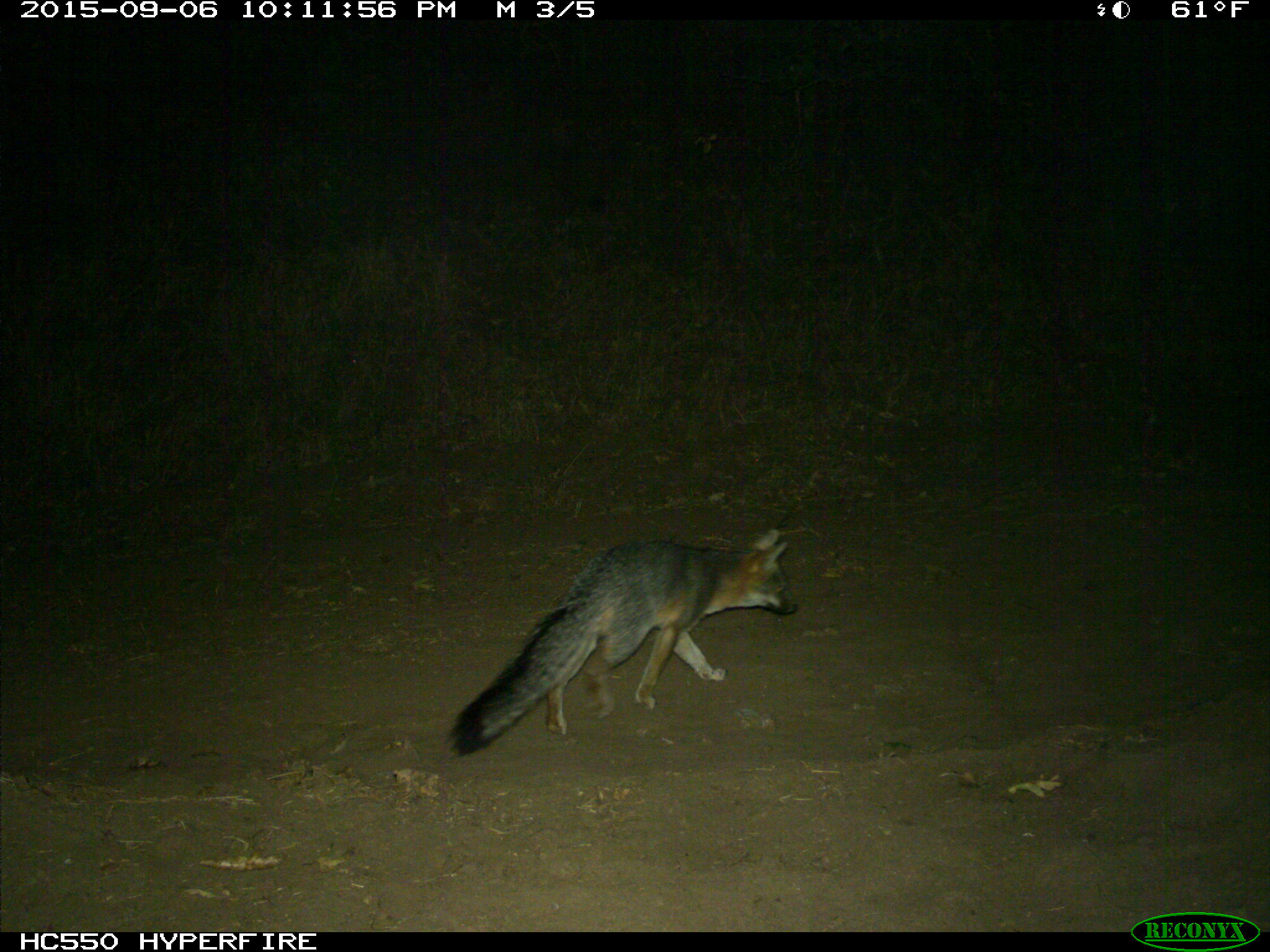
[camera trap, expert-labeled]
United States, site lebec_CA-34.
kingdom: Animalia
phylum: Chordata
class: Mammalia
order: Carnivora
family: Canidae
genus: Urocyon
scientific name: Urocyon cinereoargenteus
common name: gray fox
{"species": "Urocyon cinereoargenteus (gray fox)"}